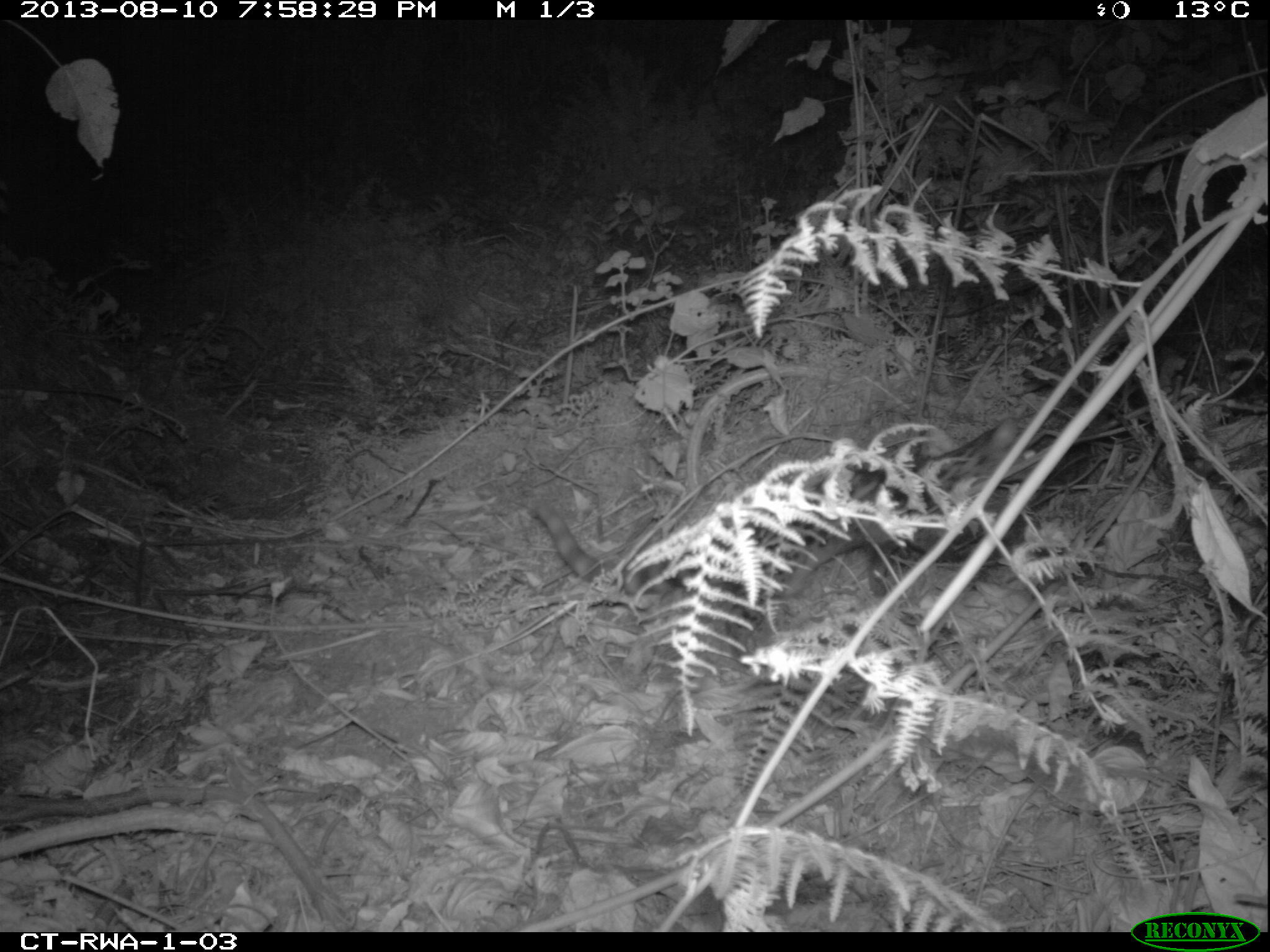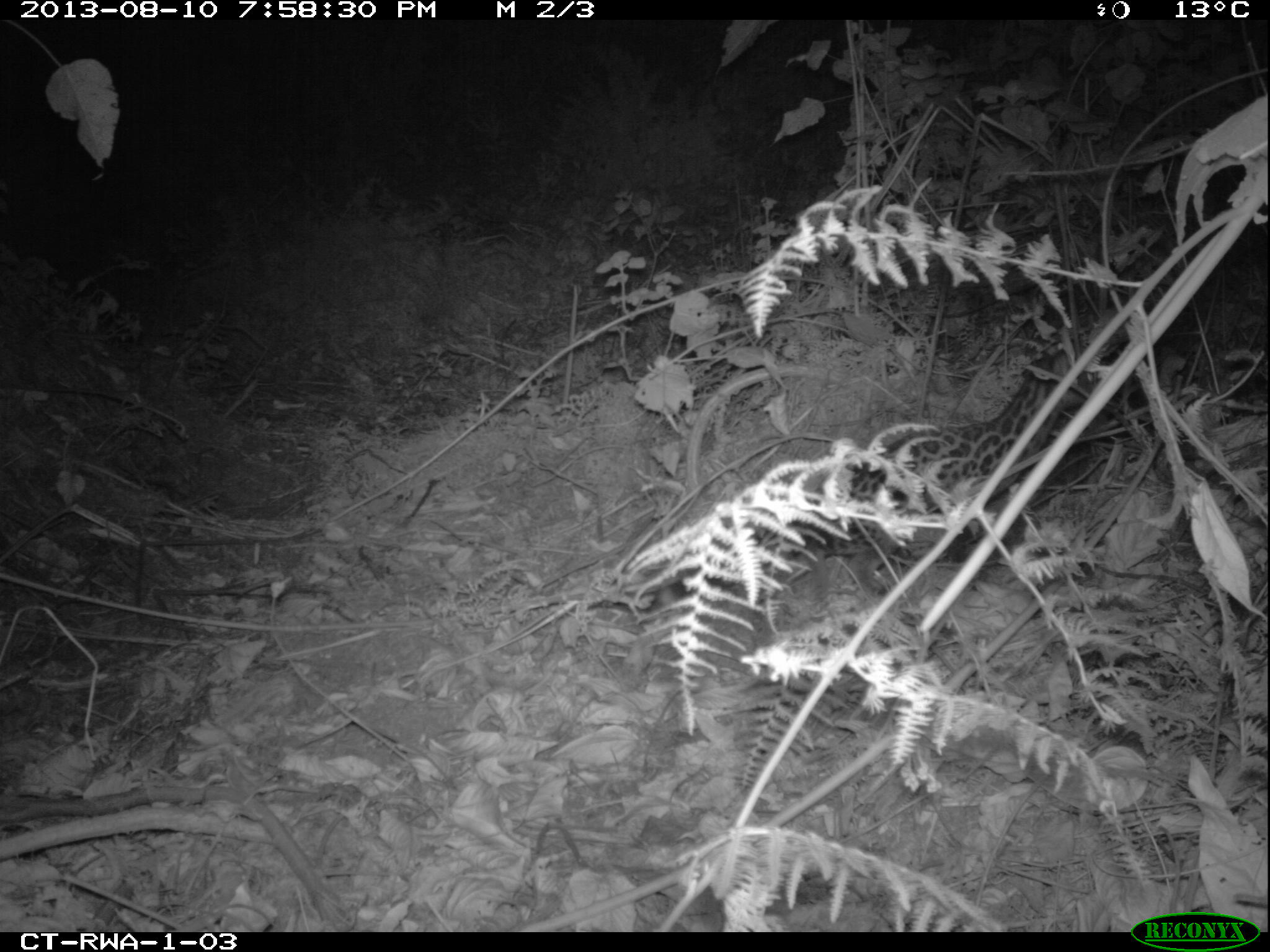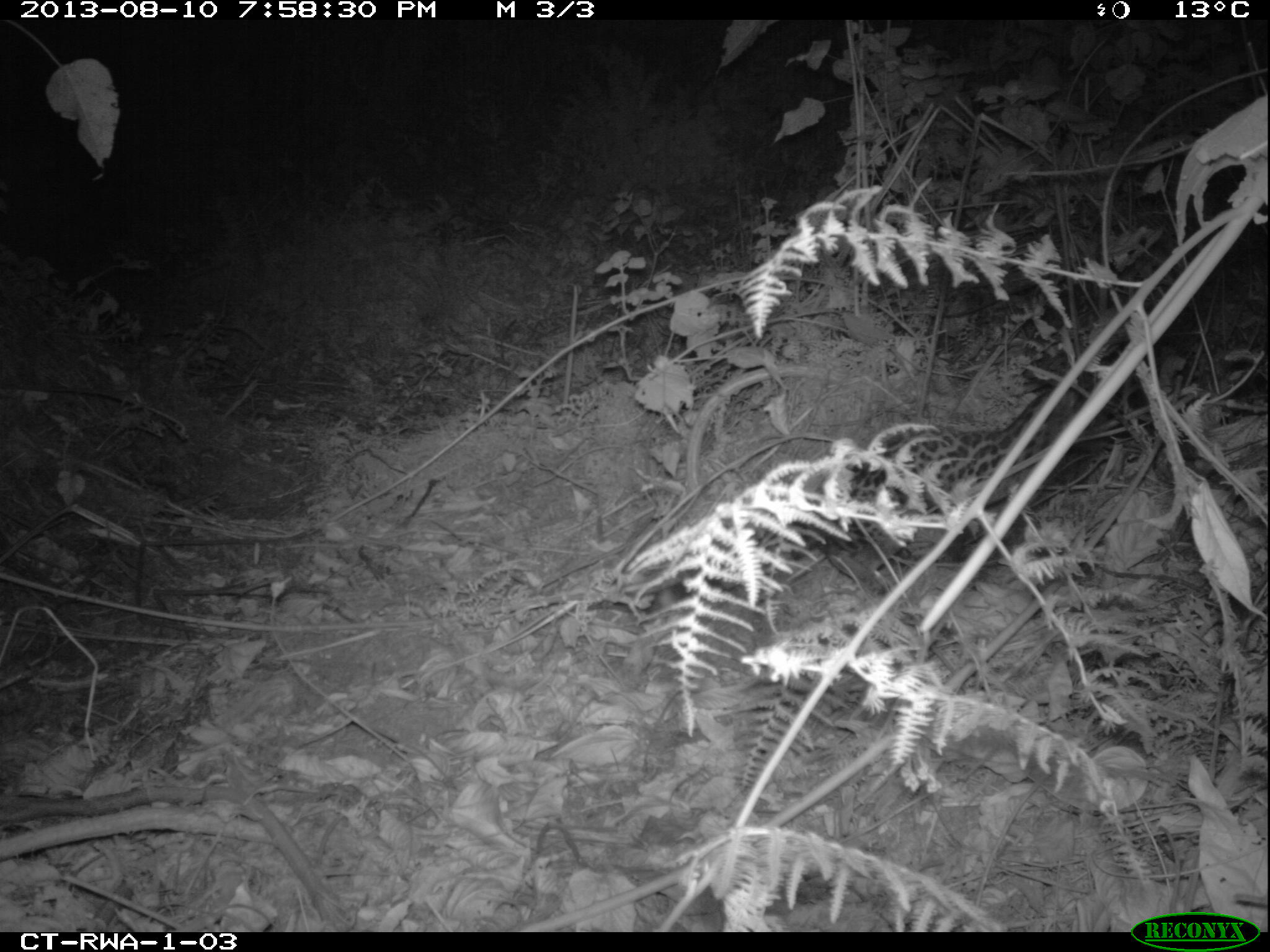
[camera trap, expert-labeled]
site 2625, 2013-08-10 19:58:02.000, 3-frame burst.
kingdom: Animalia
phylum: Chordata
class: Mammalia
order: Carnivora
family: Viverridae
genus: Genetta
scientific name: Genetta servalina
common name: servaline genet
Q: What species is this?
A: Genetta servalina (servaline genet).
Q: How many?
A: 1.